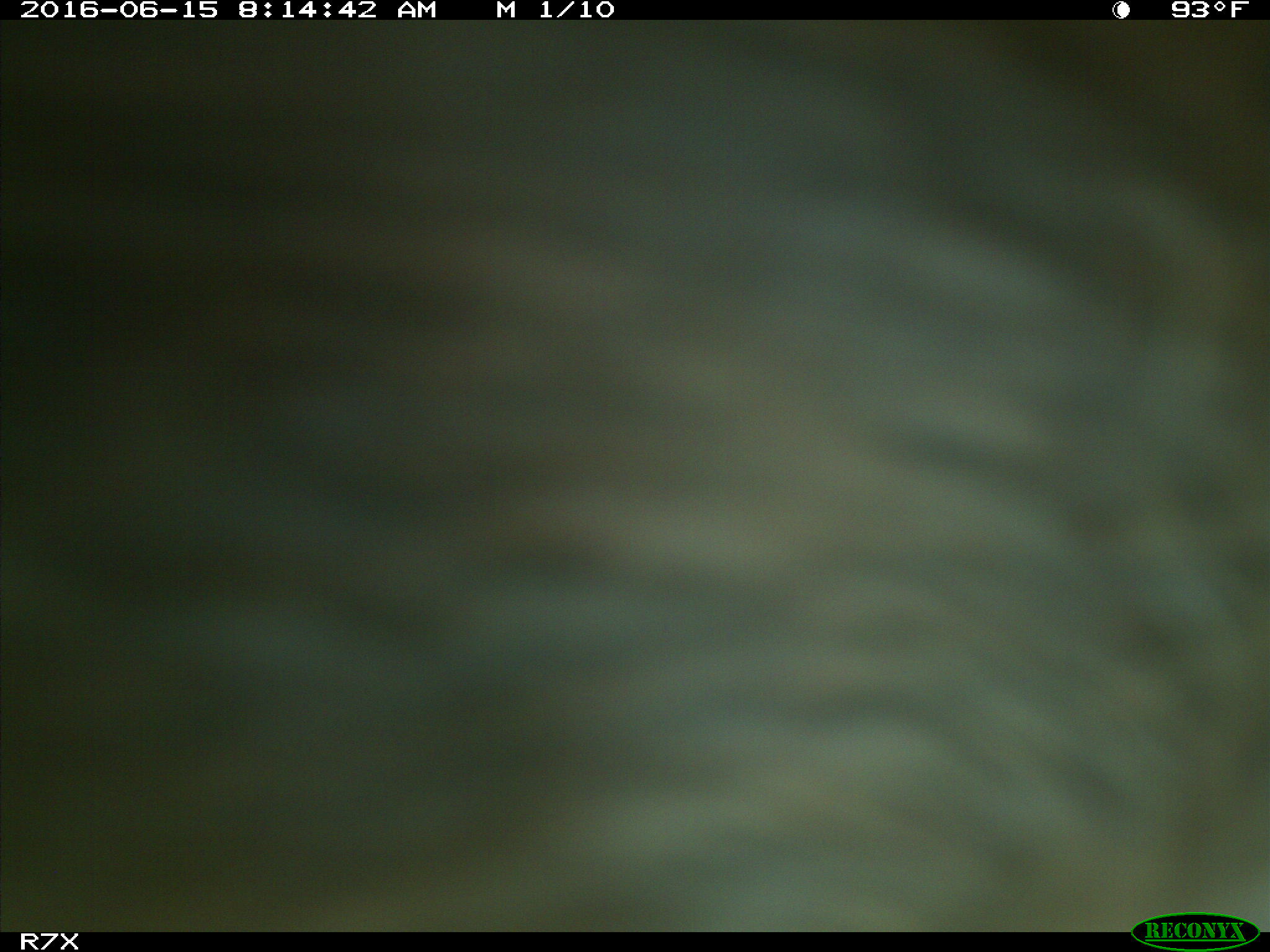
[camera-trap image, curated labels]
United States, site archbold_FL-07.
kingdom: Animalia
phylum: Chordata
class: Mammalia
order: Artiodactyla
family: Bovidae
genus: Bos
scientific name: Bos taurus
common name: domestic cow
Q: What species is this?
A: Bos taurus (domestic cow).